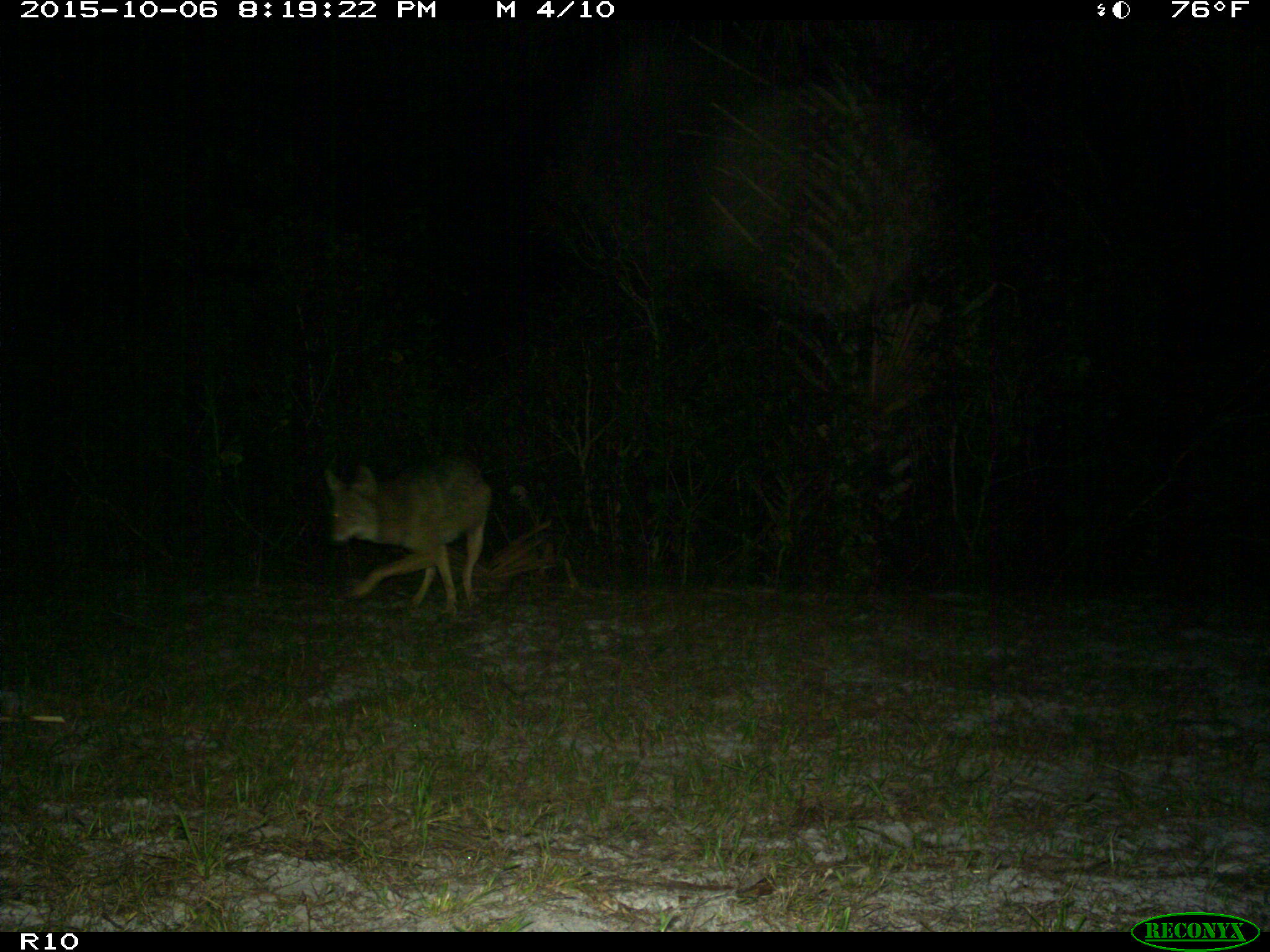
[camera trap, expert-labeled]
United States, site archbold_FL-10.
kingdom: Animalia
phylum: Chordata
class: Mammalia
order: Carnivora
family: Canidae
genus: Canis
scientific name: Canis latrans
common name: coyote